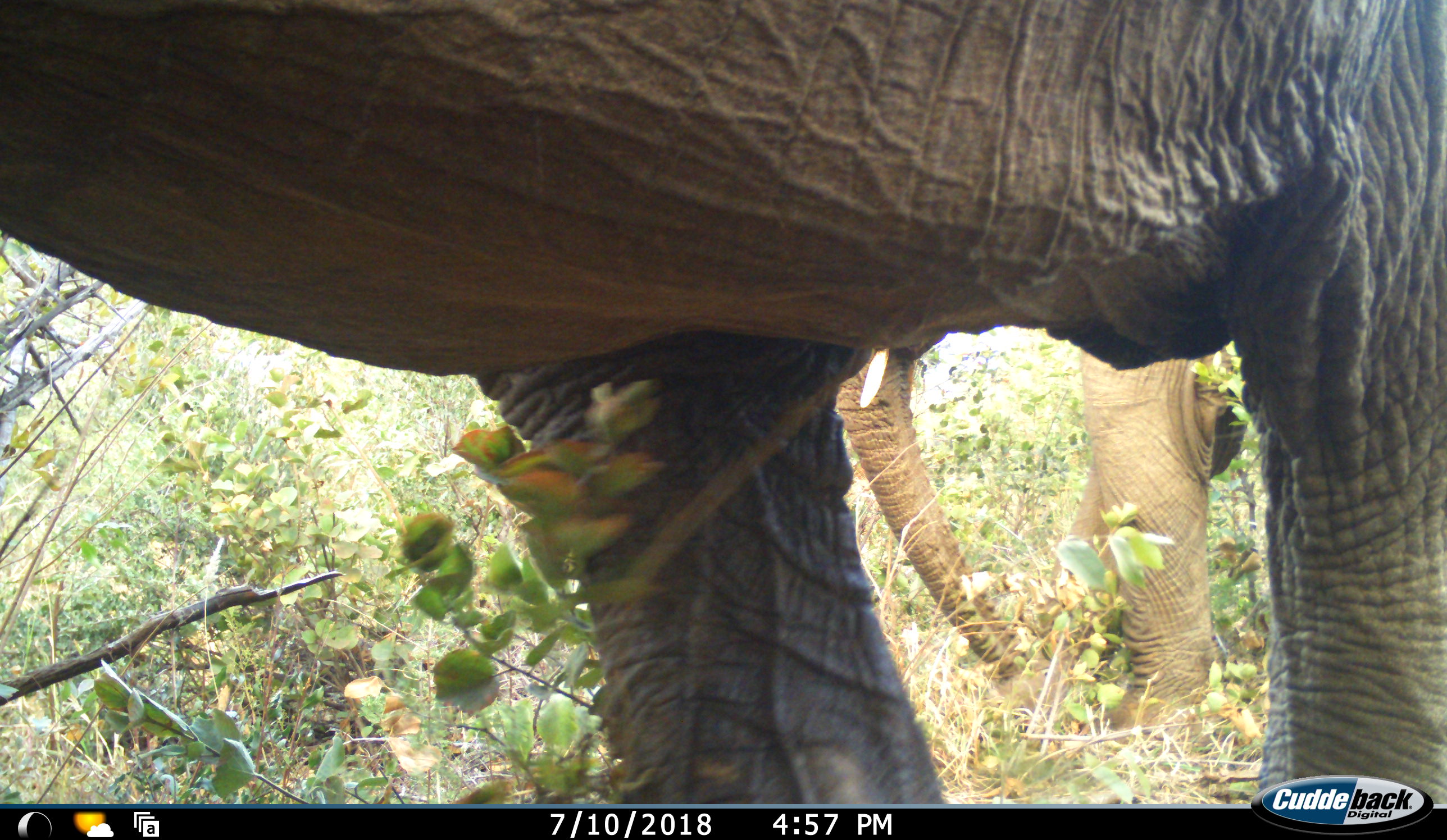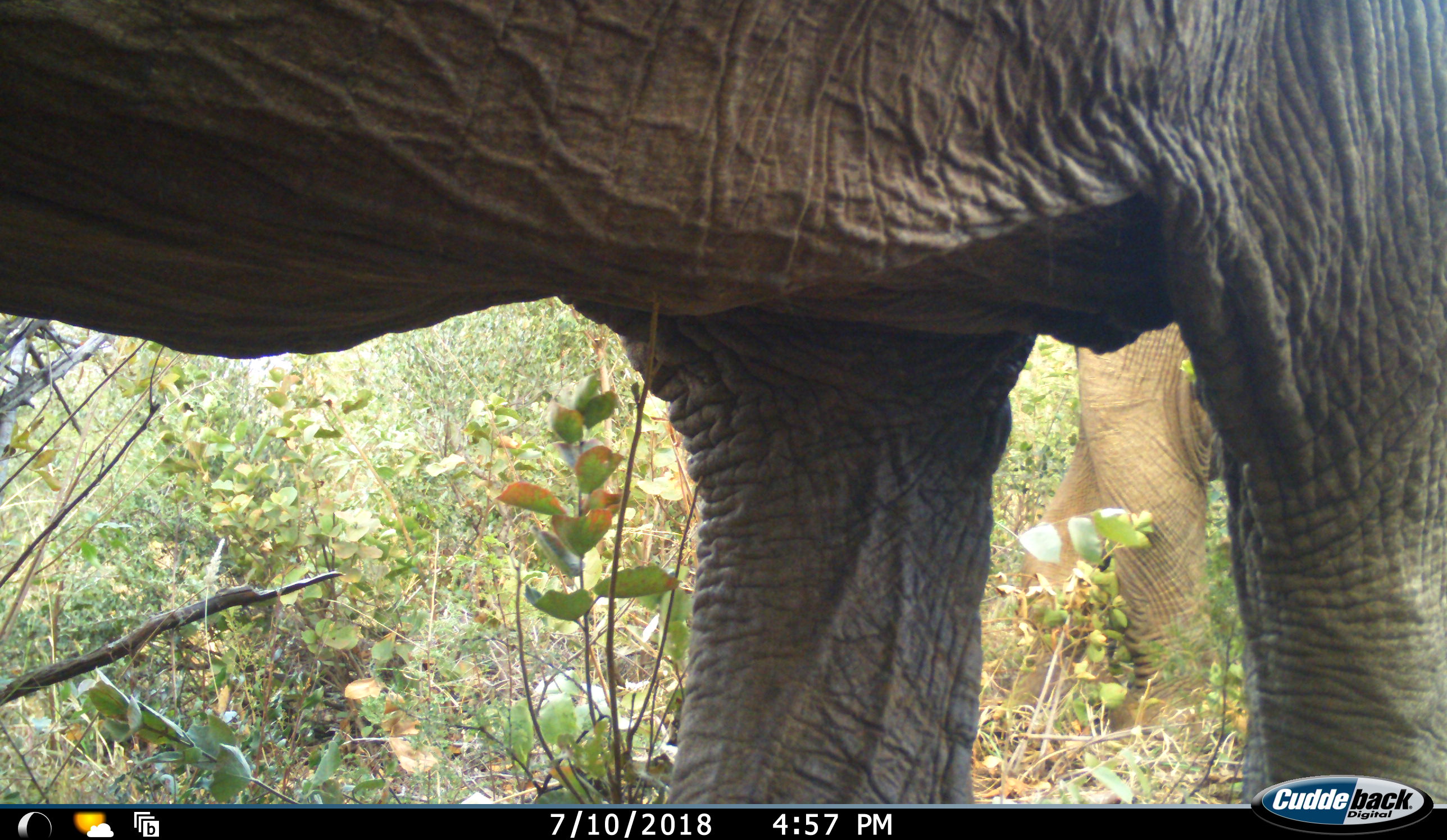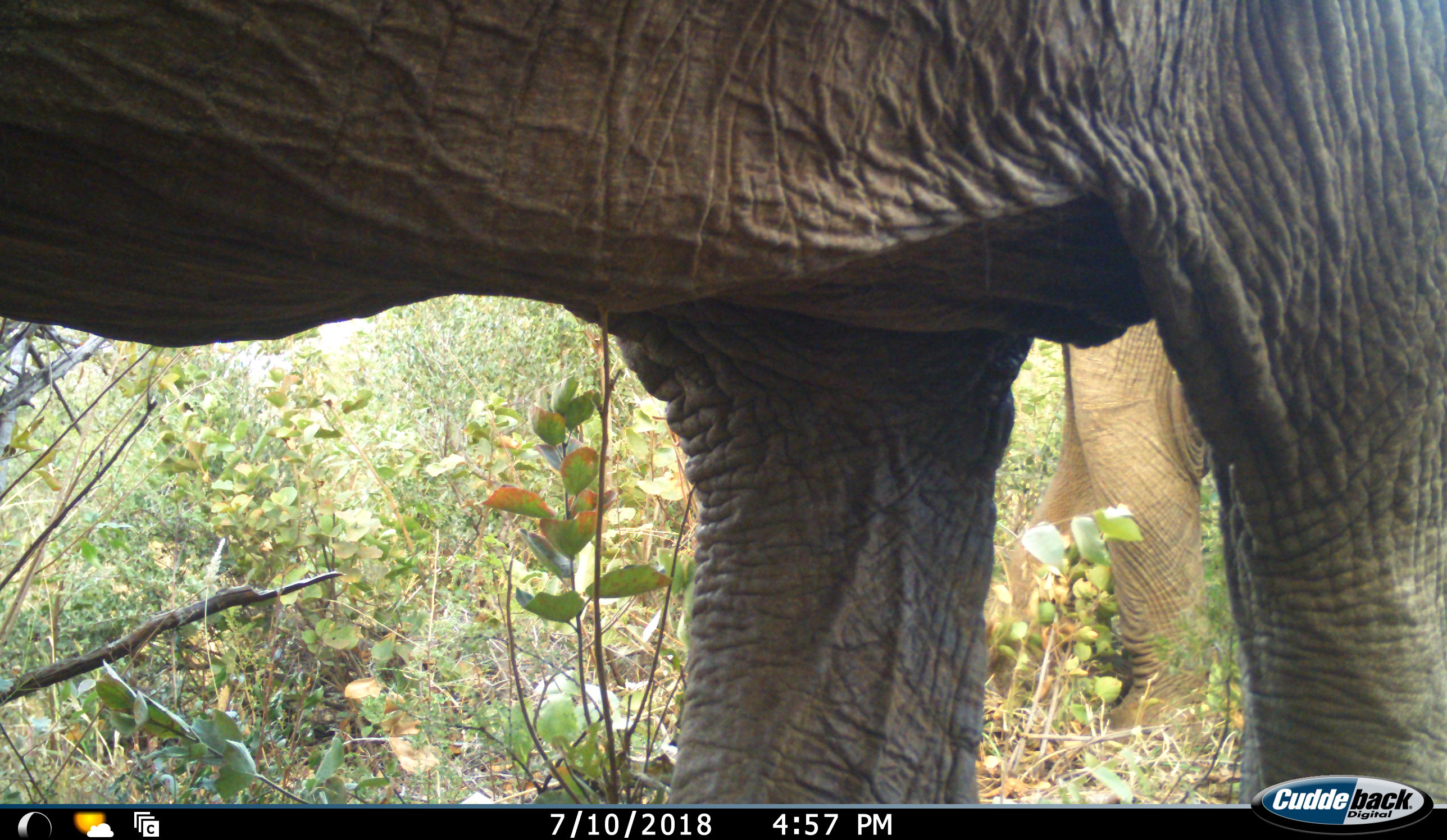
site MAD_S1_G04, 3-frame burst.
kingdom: Animalia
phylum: Chordata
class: Mammalia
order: Proboscidea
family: Elephantidae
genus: Loxodonta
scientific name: Loxodonta africana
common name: african bush elephant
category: elephant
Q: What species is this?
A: Elephant (african bush elephant) (Loxodonta africana).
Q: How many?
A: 2.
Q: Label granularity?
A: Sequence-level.